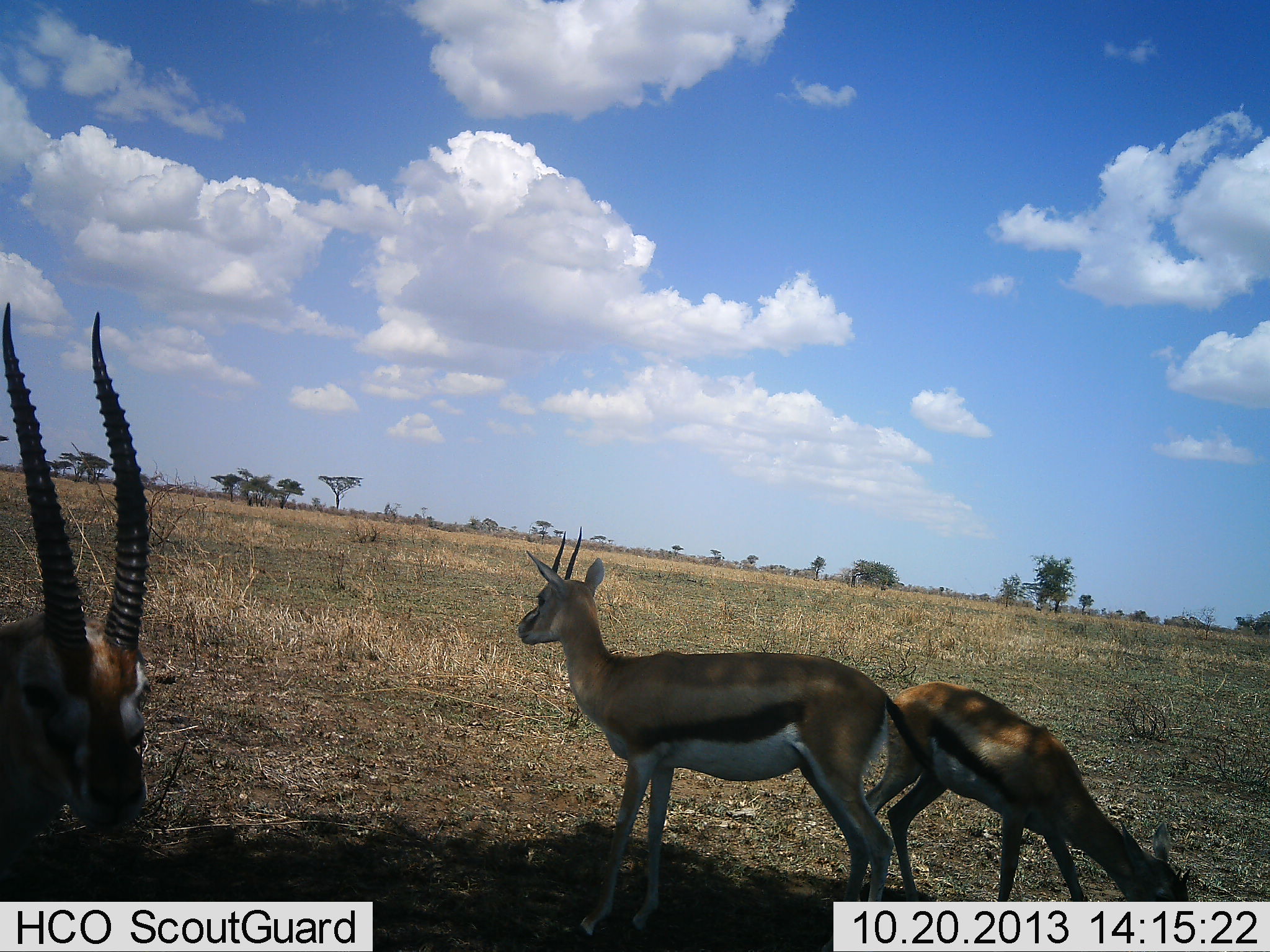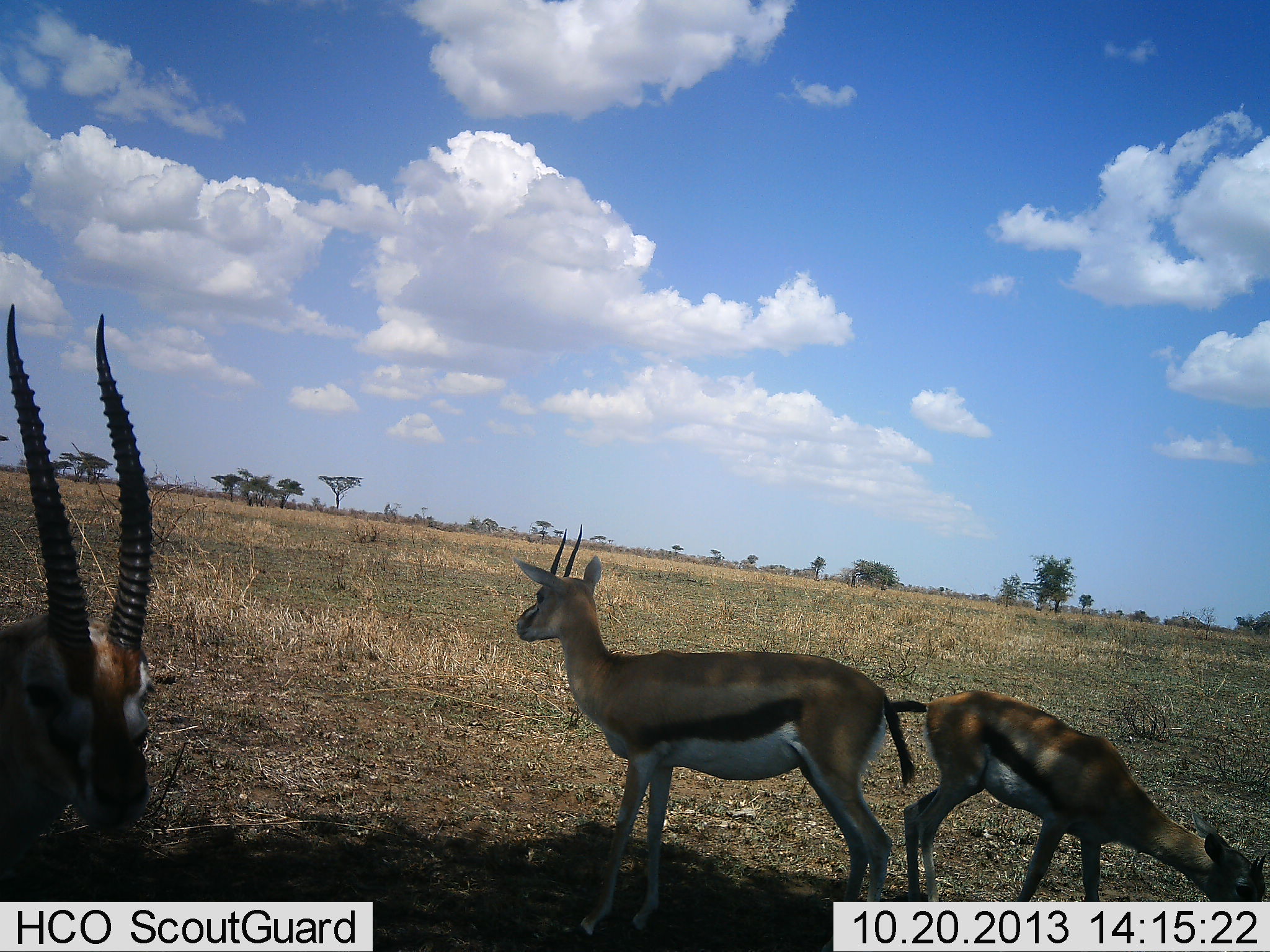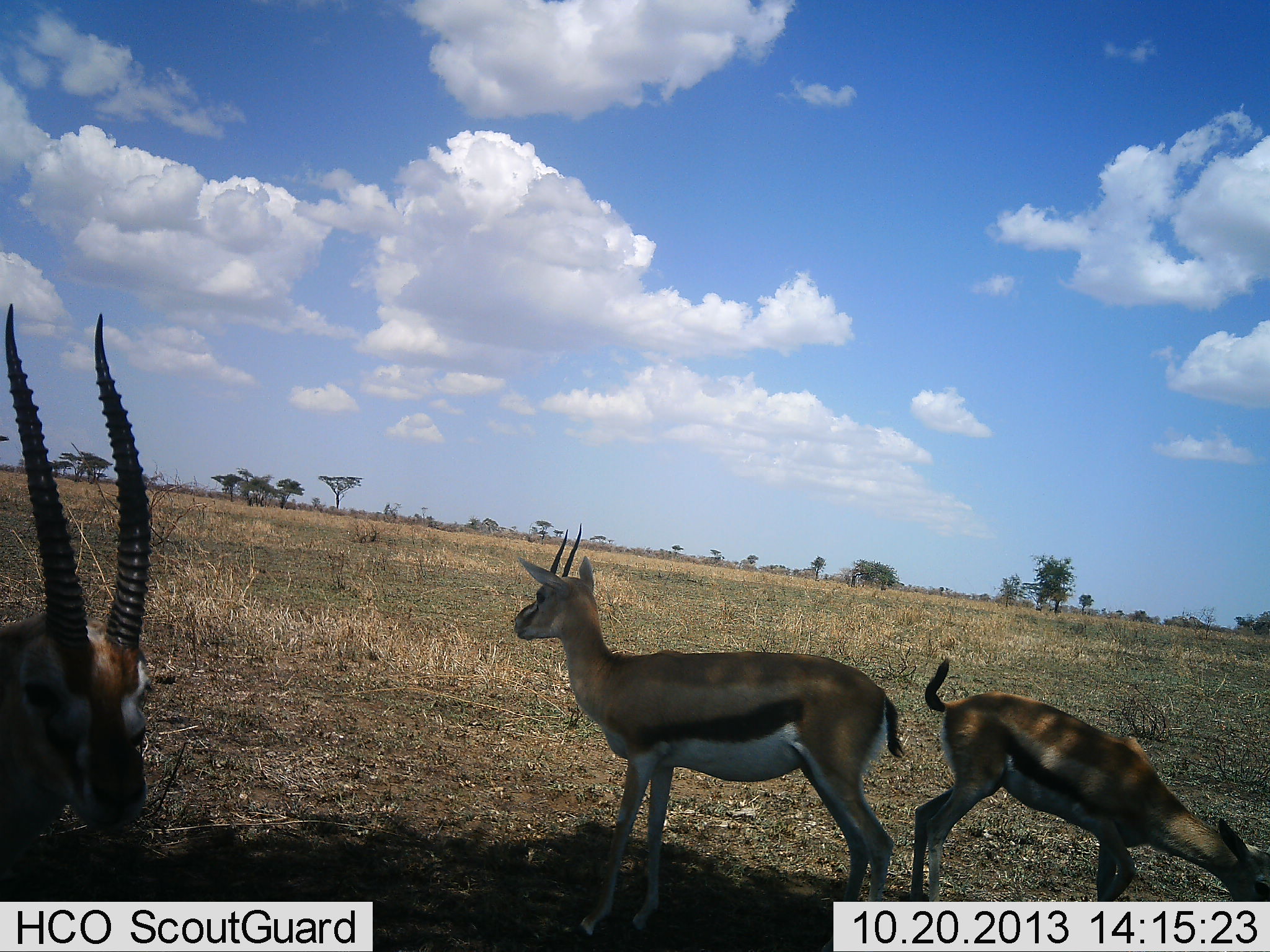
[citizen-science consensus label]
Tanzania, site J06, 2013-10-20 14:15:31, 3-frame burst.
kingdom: Animalia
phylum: Chordata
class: Mammalia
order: Artiodactyla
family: Bovidae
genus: Eudorcas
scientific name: Eudorcas thomsonii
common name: thomson's gazelle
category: gazellethomsons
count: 3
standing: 95%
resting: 10%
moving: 15%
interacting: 5%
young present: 25%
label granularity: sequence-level